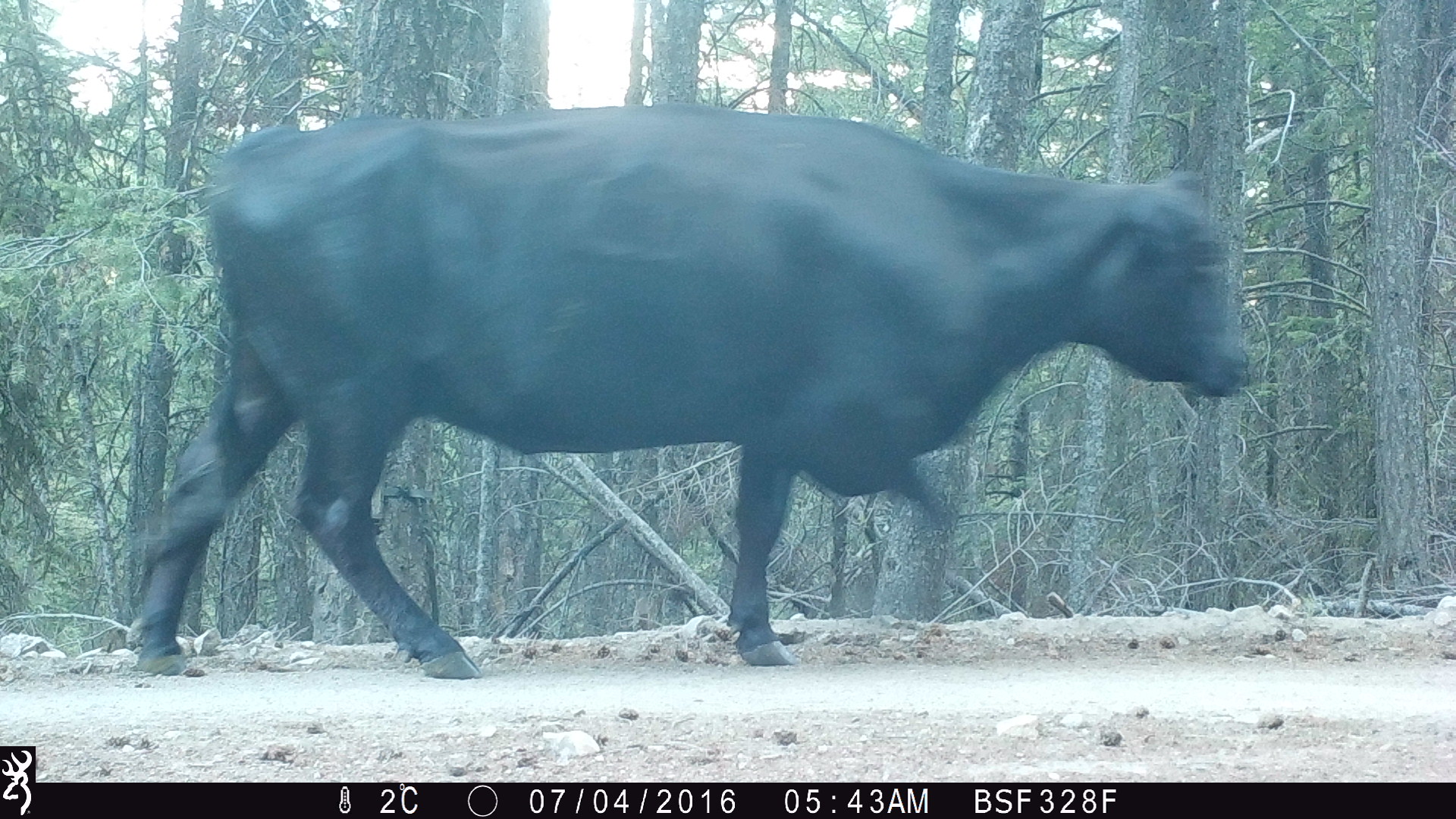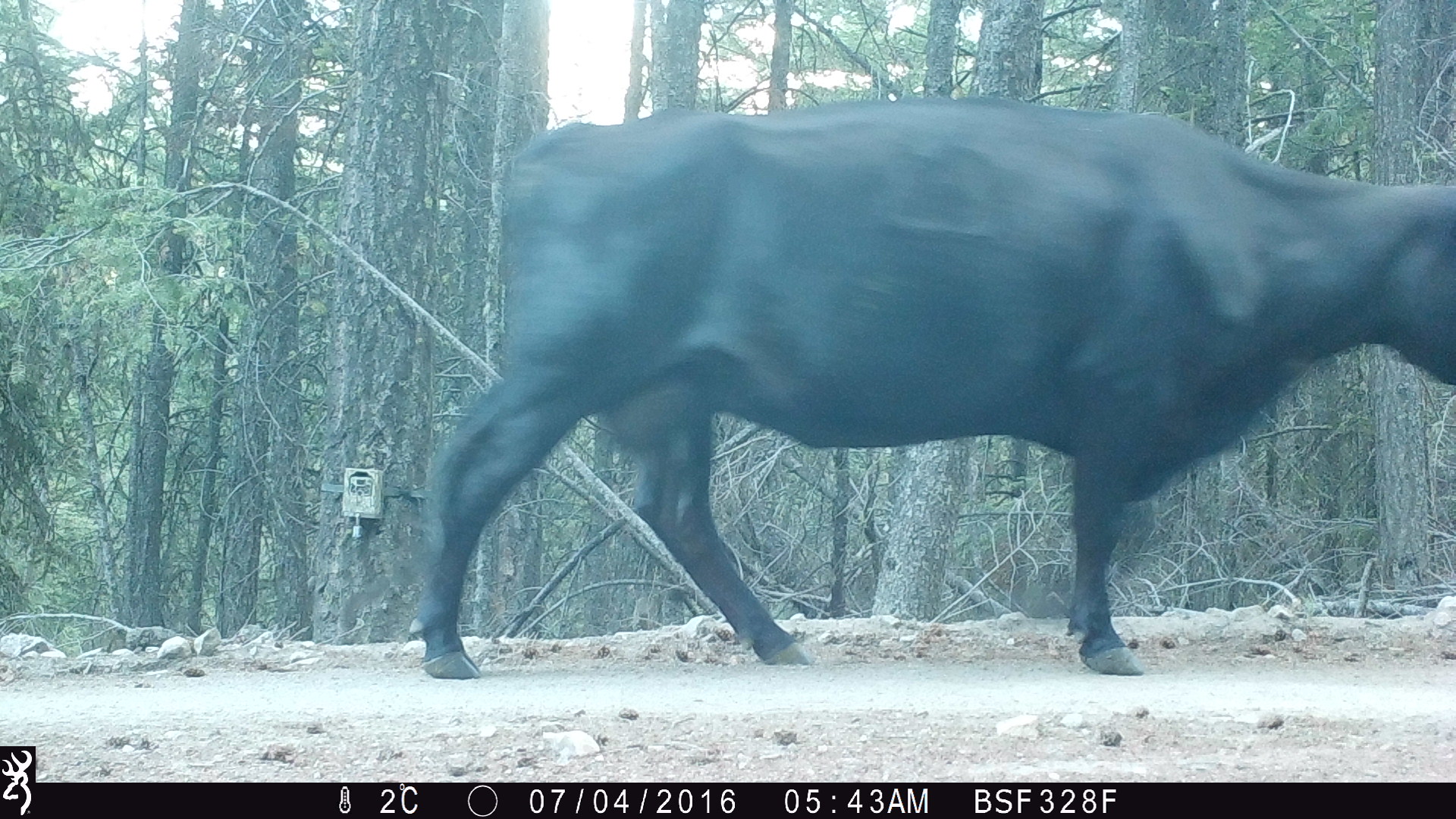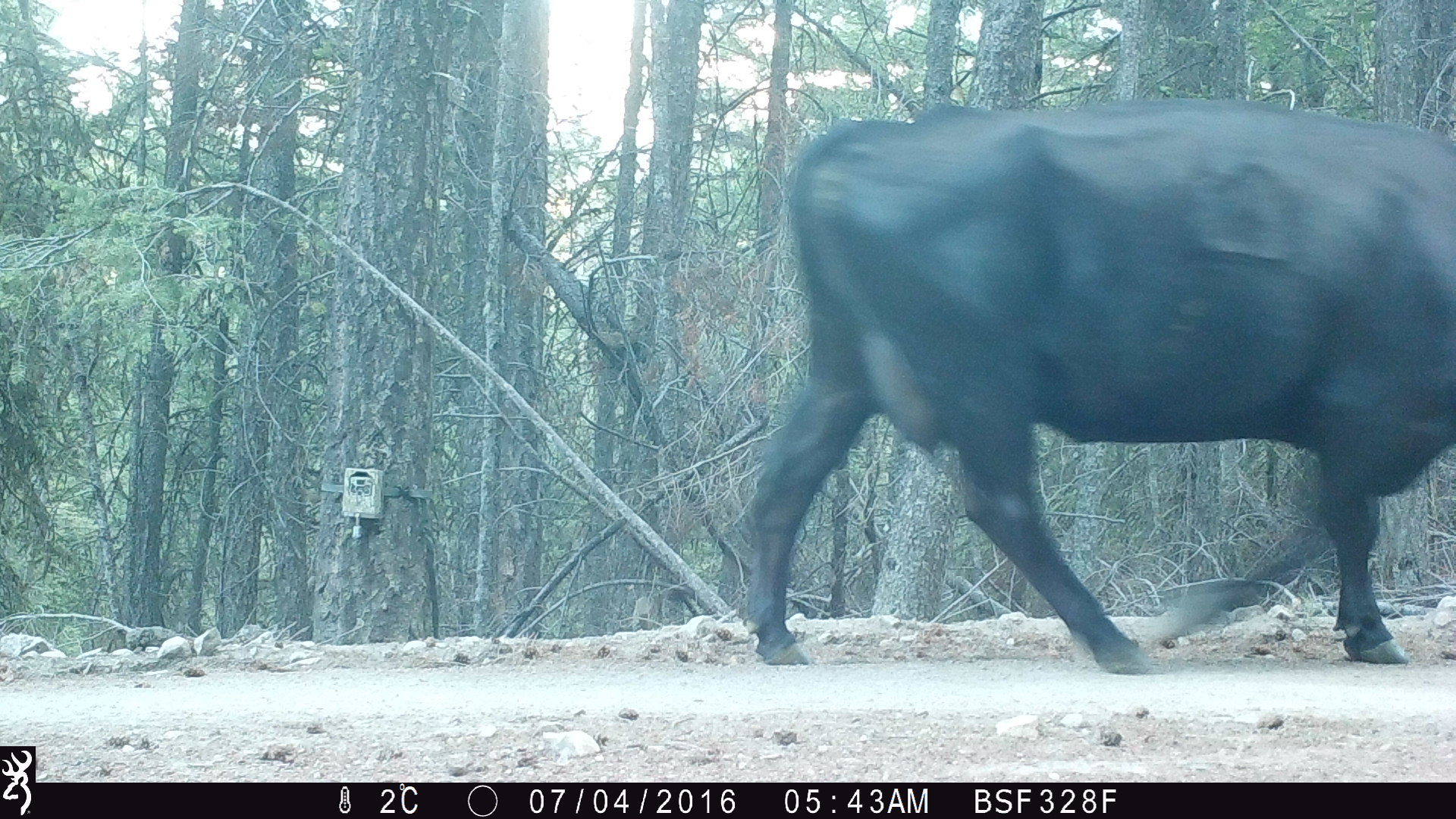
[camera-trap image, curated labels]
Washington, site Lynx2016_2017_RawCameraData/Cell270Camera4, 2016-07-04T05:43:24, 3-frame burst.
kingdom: Animalia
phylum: Chordata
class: Mammalia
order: Artiodactyla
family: Bovidae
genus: Bos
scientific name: Bos taurus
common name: domestic cattle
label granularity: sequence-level